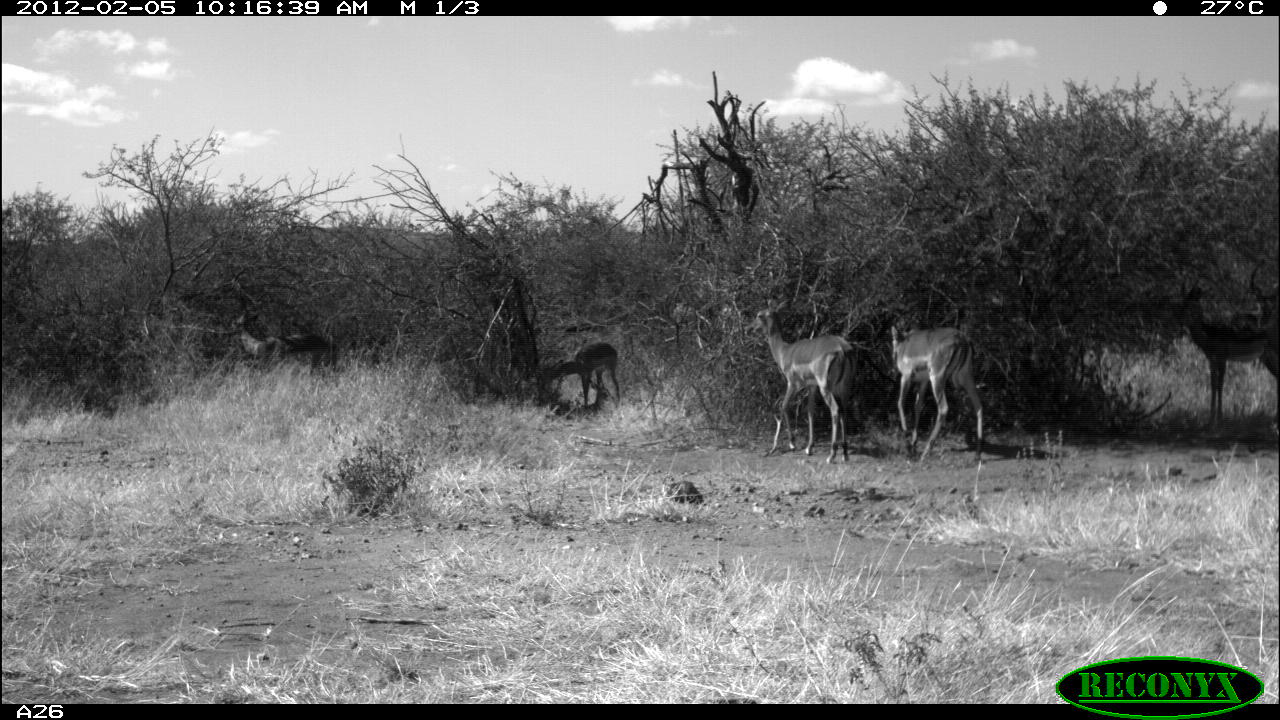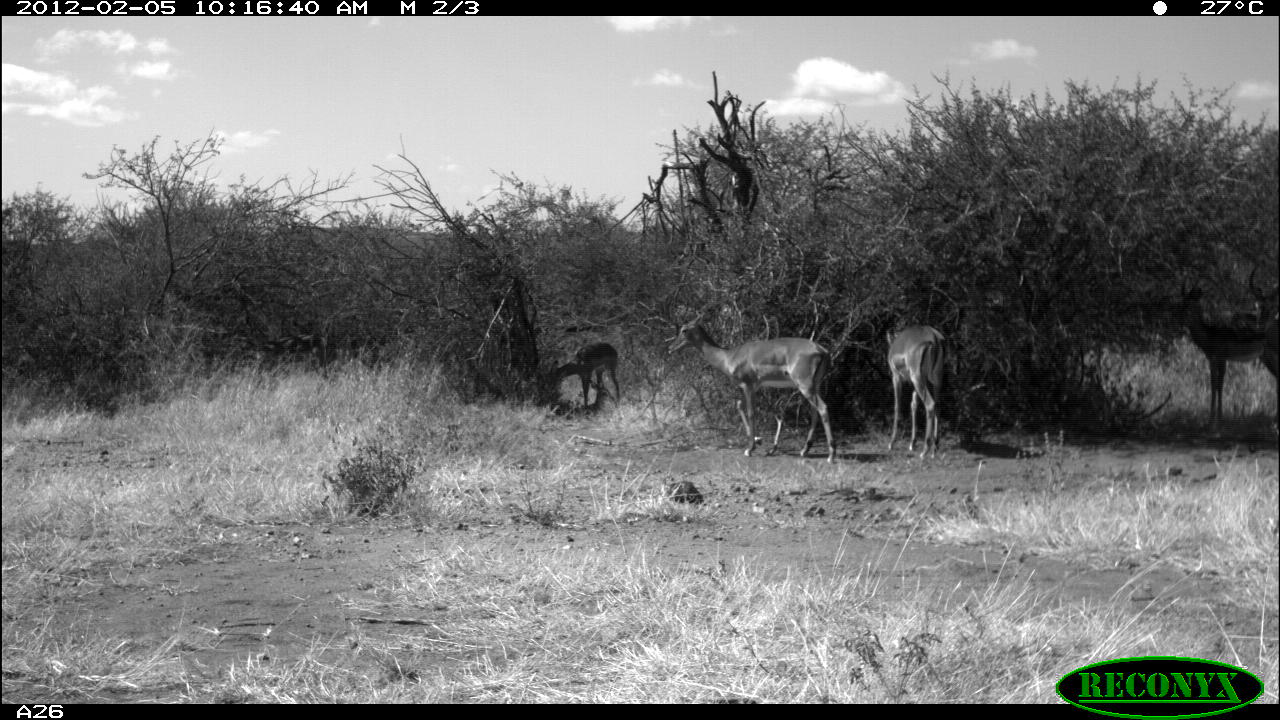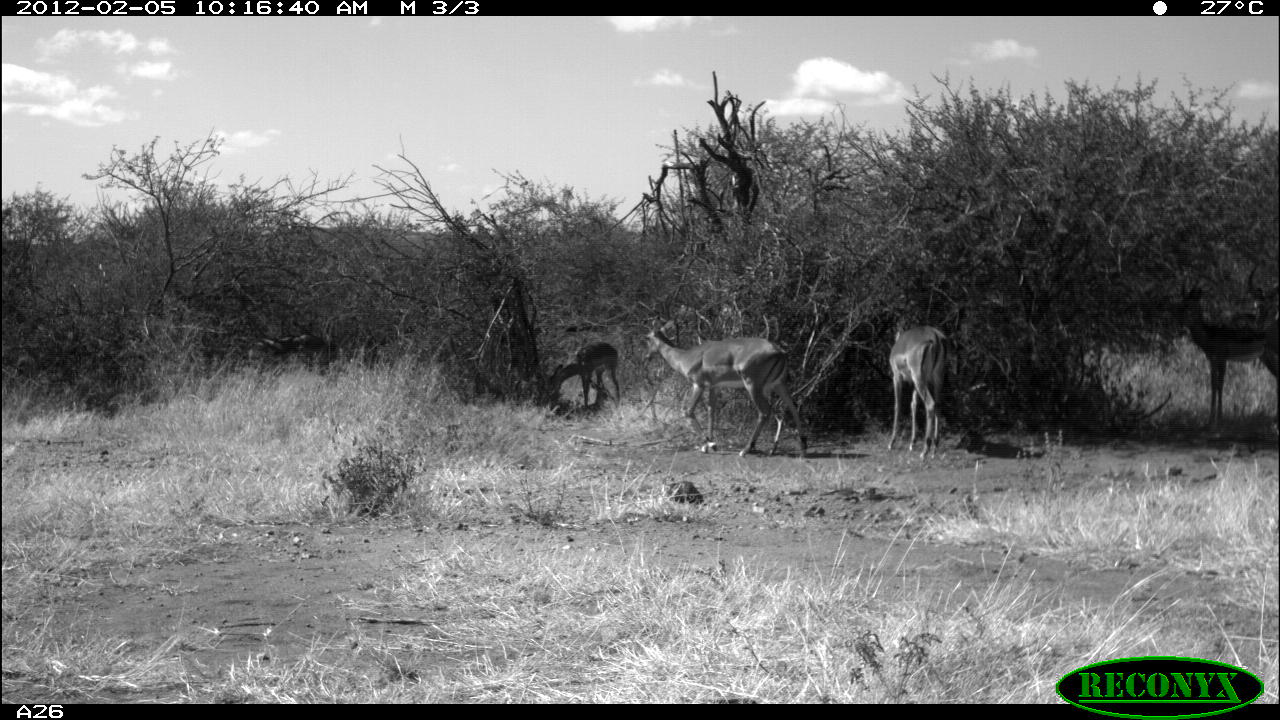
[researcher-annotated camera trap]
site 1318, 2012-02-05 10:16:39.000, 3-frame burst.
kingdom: Animalia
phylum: Chordata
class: Mammalia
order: Artiodactyla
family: Bovidae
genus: Aepyceros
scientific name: Aepyceros melampus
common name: impala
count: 5